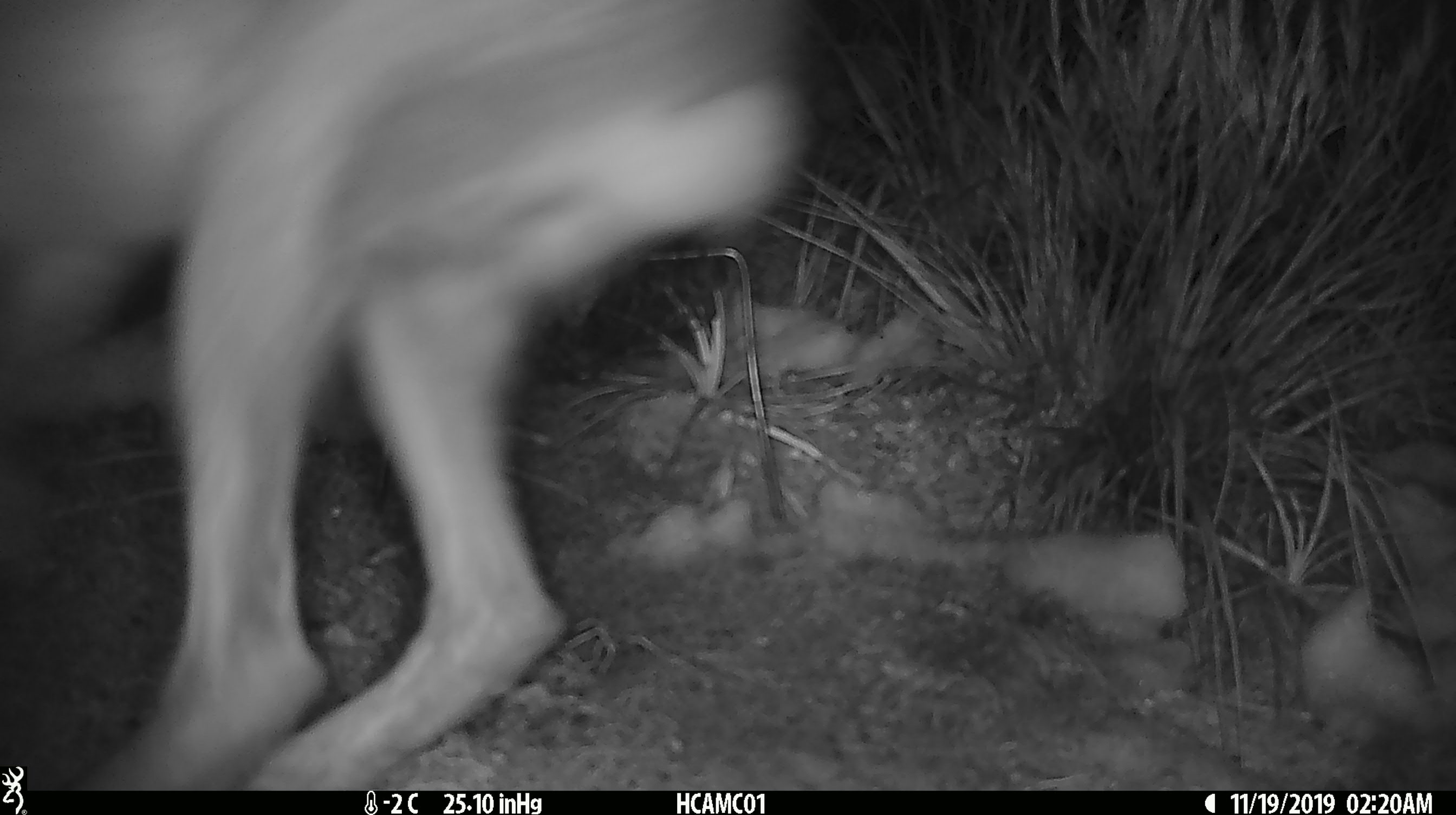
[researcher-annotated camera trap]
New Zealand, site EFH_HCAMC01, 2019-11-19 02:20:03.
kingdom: Animalia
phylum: Chordata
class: Mammalia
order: Lagomorpha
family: Leporidae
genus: Lepus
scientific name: Lepus europaeus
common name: brown hare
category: hare